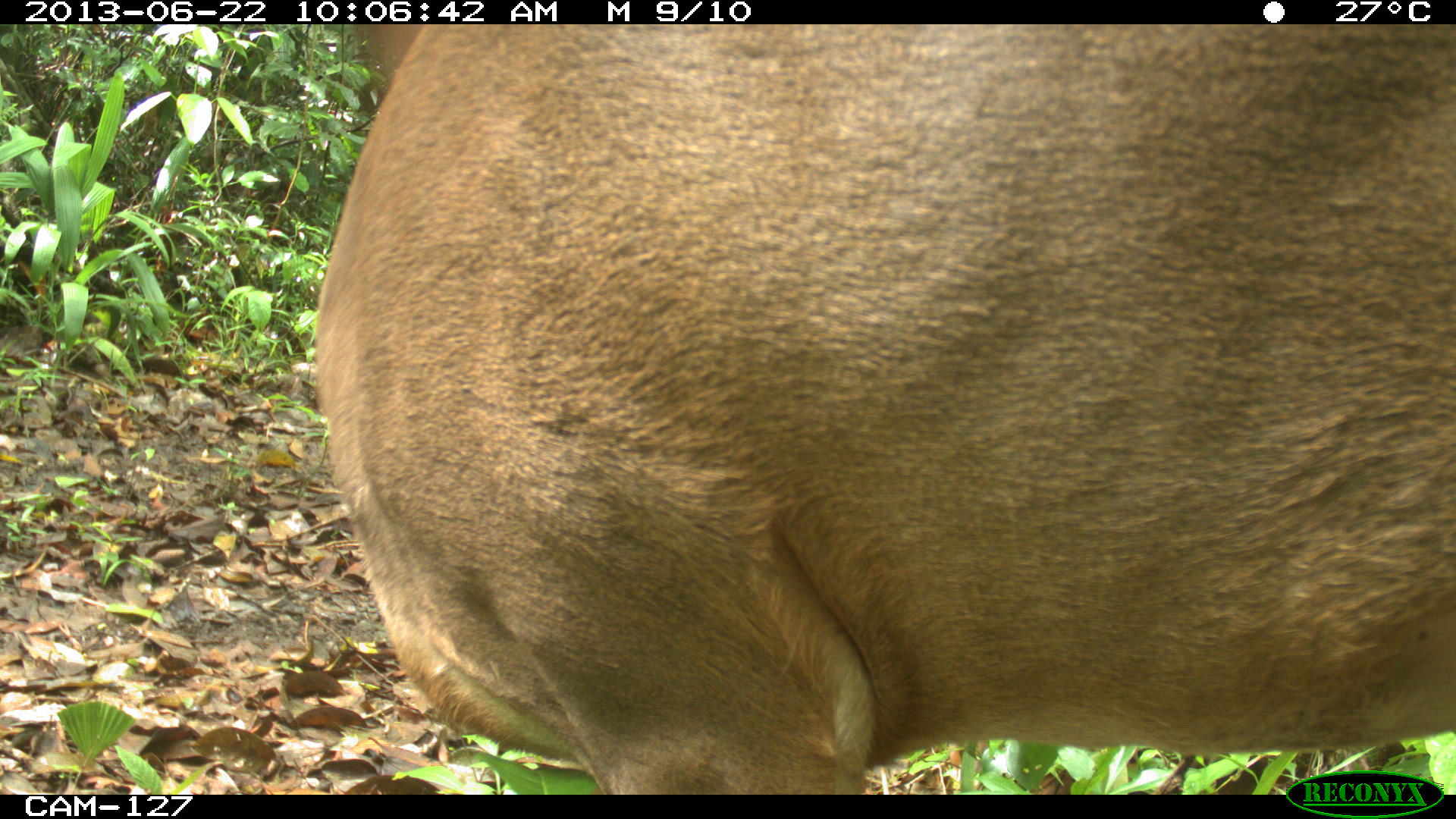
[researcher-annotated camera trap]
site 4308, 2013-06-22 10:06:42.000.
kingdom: Animalia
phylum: Chordata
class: Mammalia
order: Artiodactyla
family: Cervidae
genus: Odocoileus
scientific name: Odocoileus virginianus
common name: white-tailed deer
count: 1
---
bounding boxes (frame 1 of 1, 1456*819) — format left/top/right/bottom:
odocoileus virginianus: 311/20/1453/791